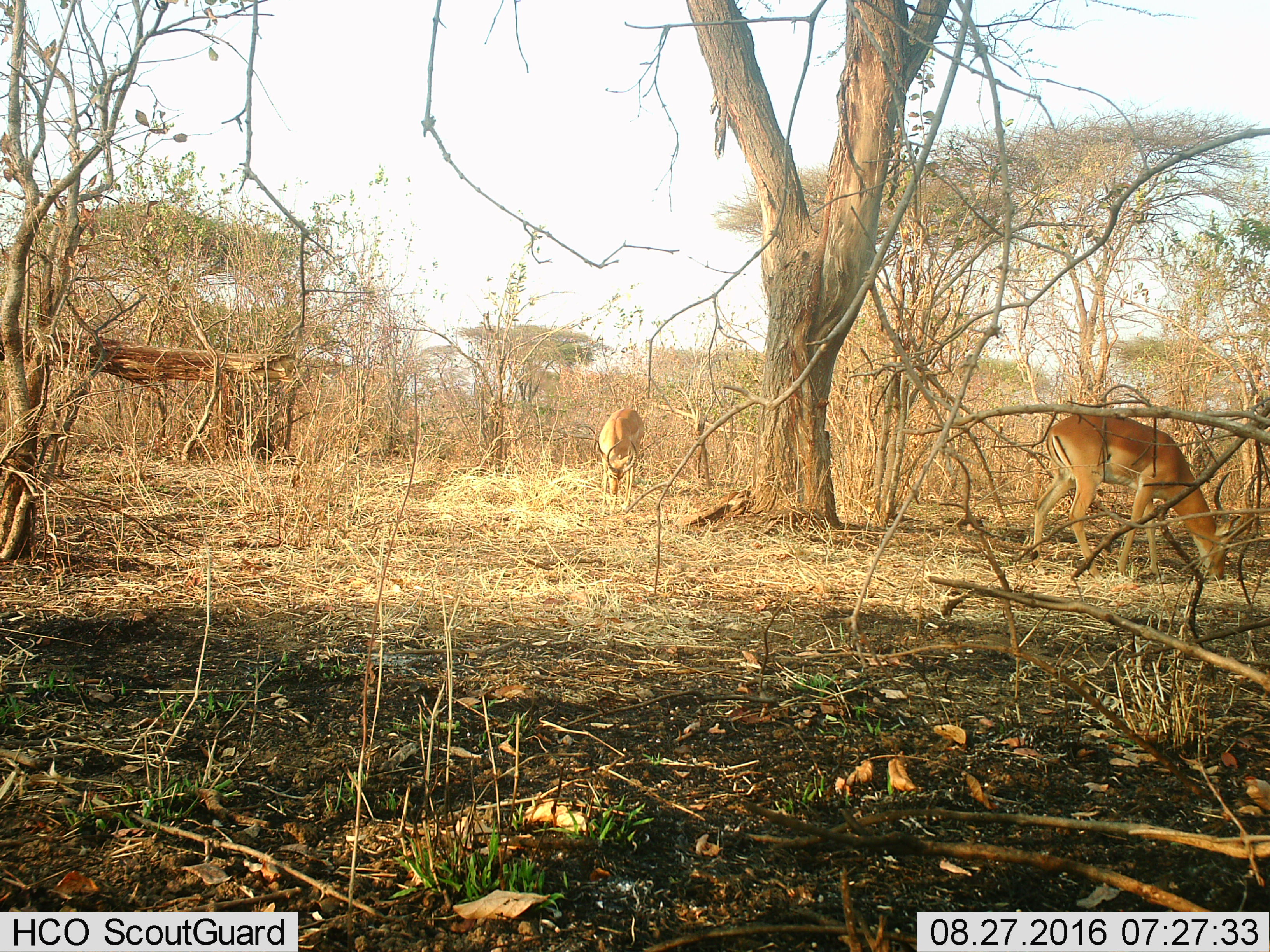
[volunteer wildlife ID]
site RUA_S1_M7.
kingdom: Animalia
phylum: Chordata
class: Mammalia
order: Artiodactyla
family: Bovidae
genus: Aepyceros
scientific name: Aepyceros melampus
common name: impala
Impala (Aepyceros melampus), count 2. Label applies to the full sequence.